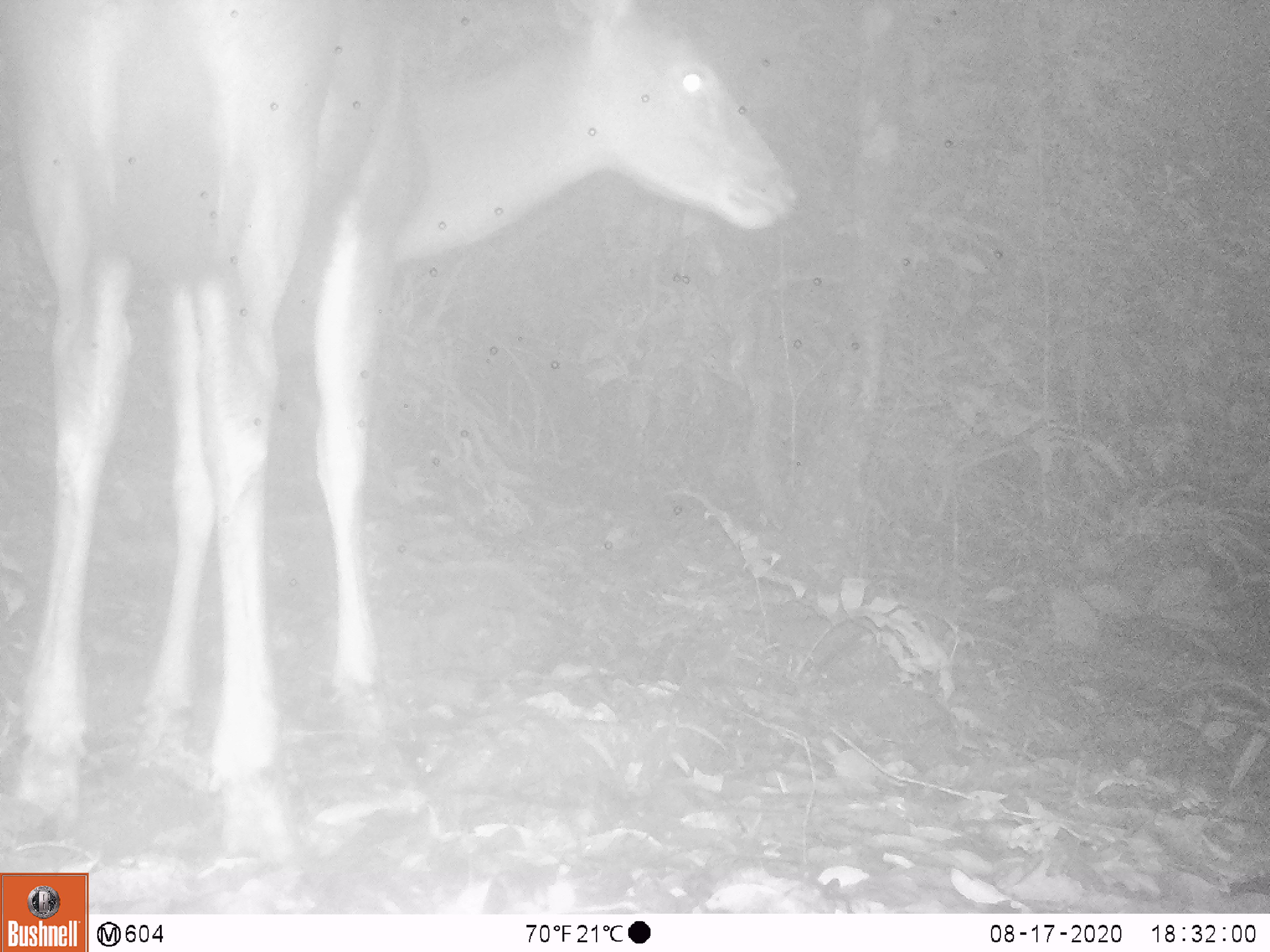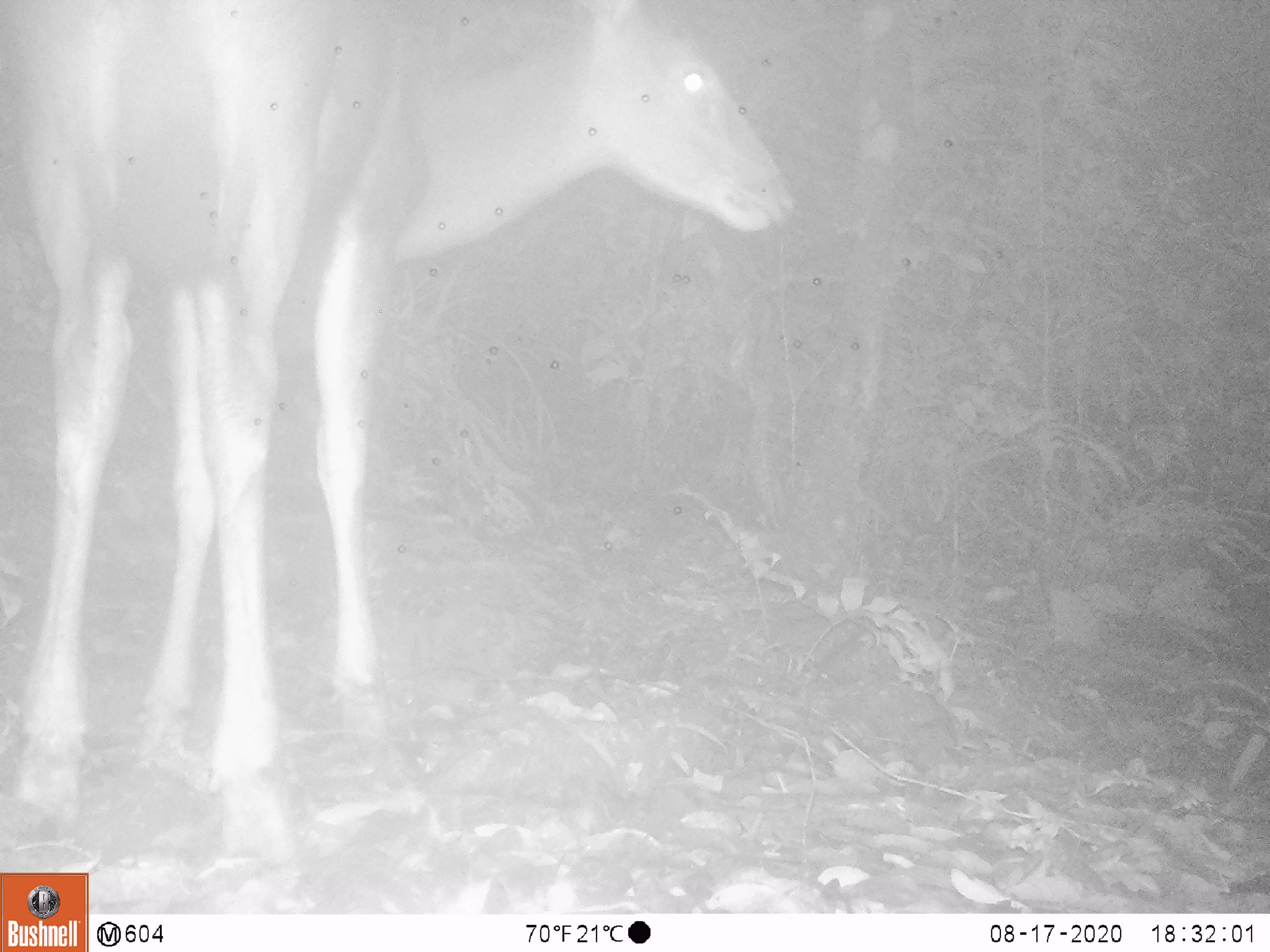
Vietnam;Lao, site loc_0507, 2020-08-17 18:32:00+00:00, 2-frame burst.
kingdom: Animalia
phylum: Chordata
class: Mammalia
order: Artiodactyla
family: Cervidae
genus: Rusa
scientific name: Rusa unicolor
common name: sambar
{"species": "sambar (Rusa unicolor)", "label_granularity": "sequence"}